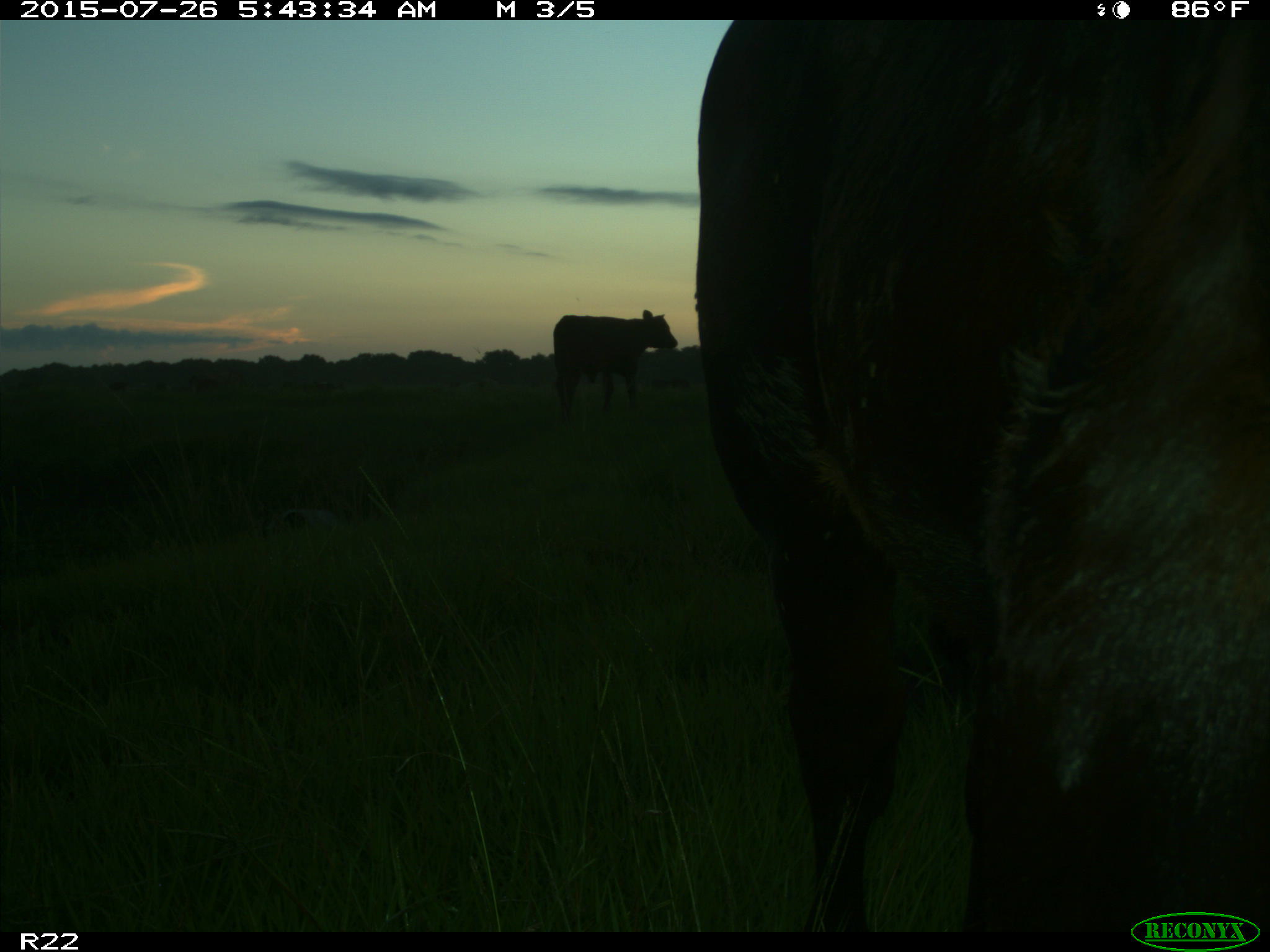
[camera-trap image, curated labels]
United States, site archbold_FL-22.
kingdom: Animalia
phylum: Chordata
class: Mammalia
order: Artiodactyla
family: Bovidae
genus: Bos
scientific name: Bos taurus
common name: domestic cow